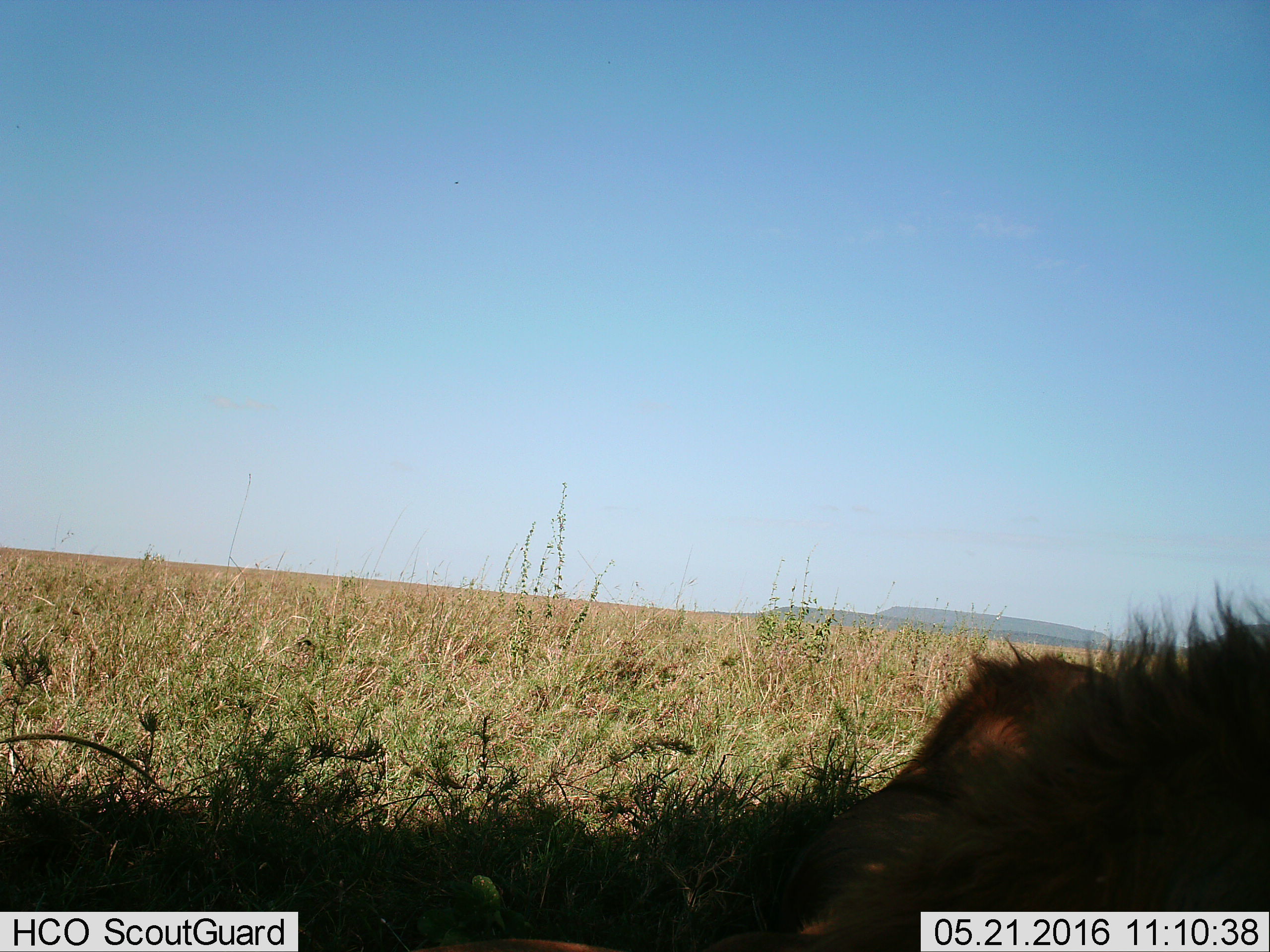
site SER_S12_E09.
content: unidentified animal